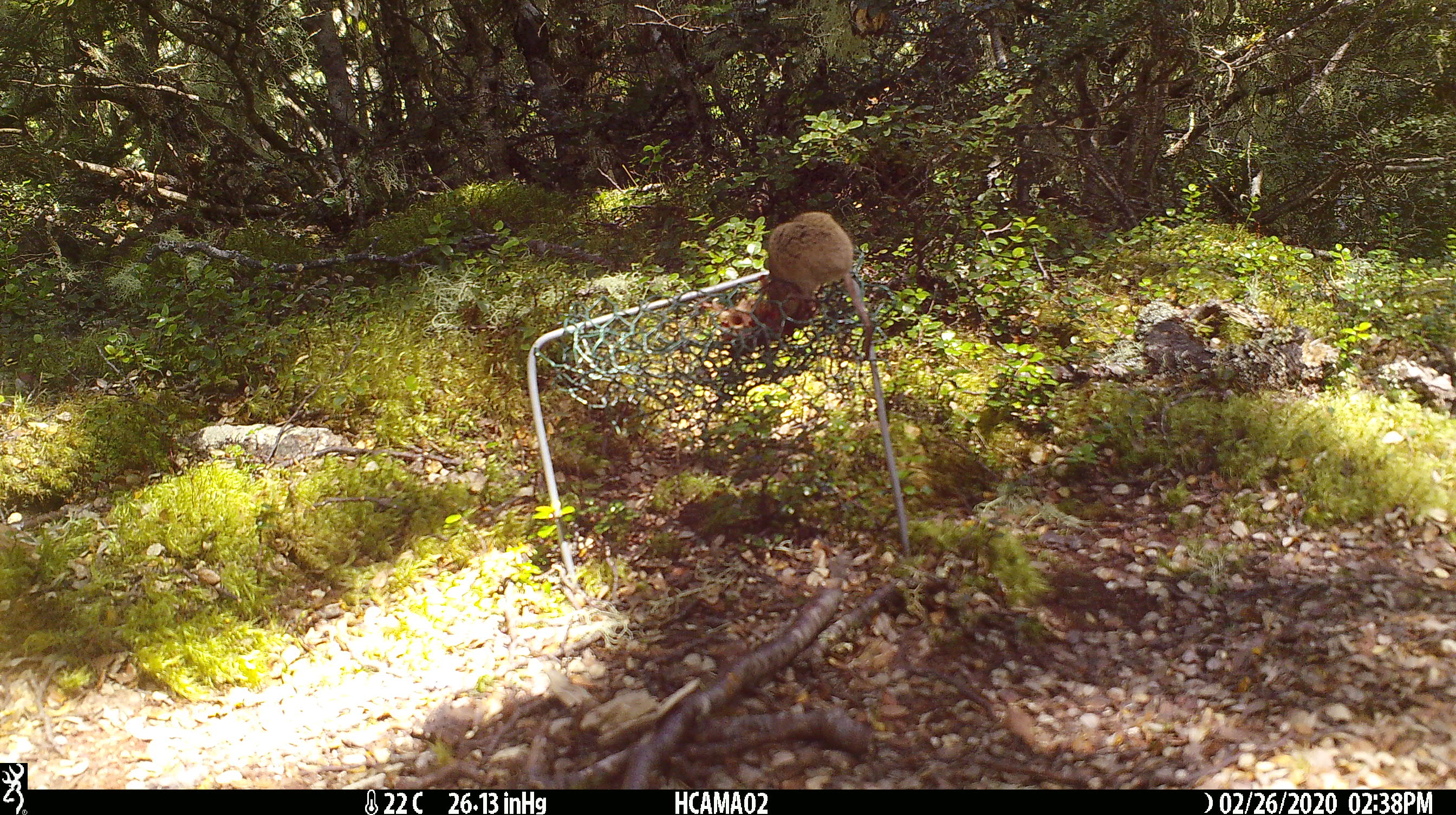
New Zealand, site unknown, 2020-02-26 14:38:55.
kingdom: Animalia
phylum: Chordata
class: Mammalia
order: Rodentia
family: Muridae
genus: Mus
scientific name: Mus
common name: mouse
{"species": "mouse (Mus)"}